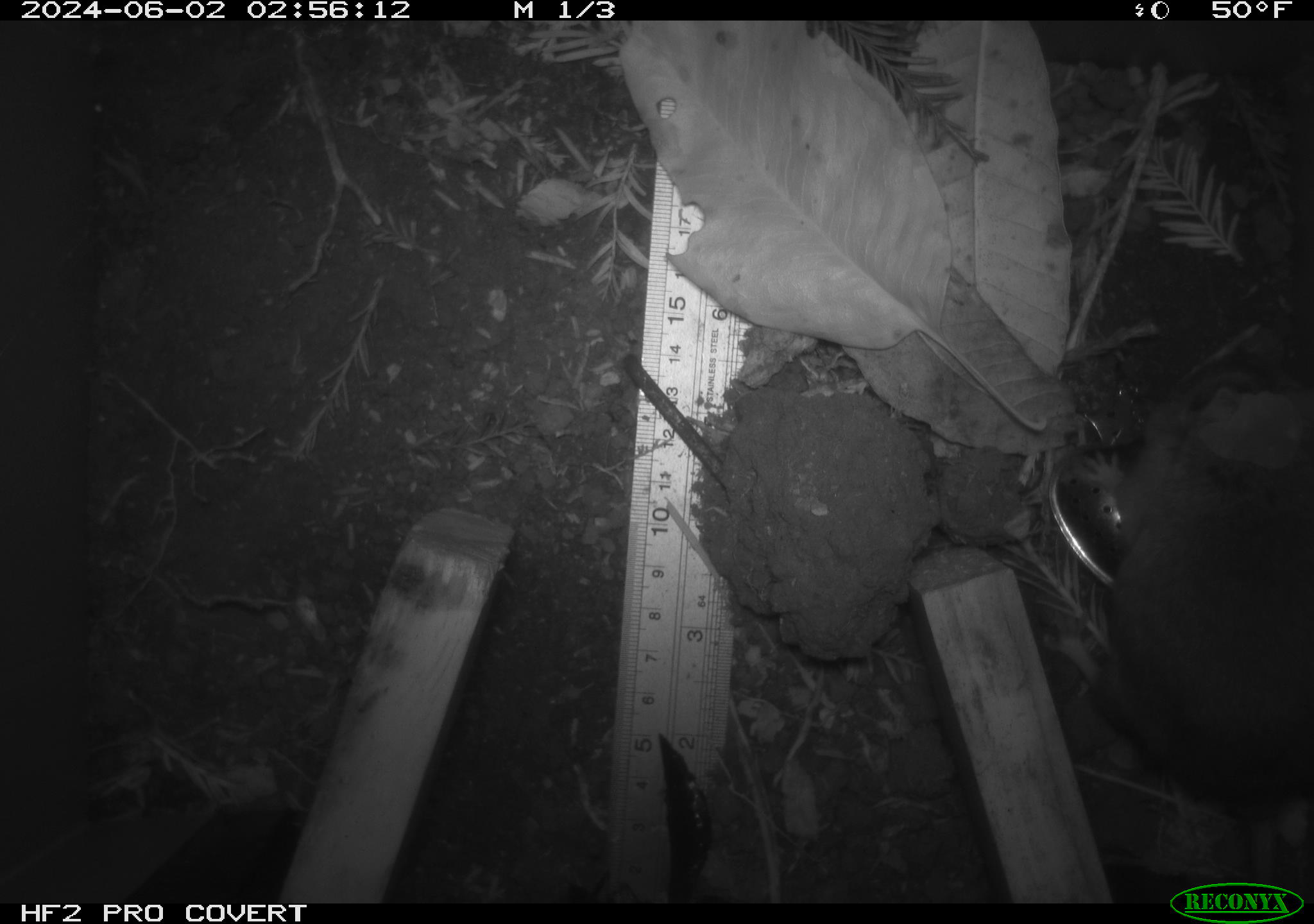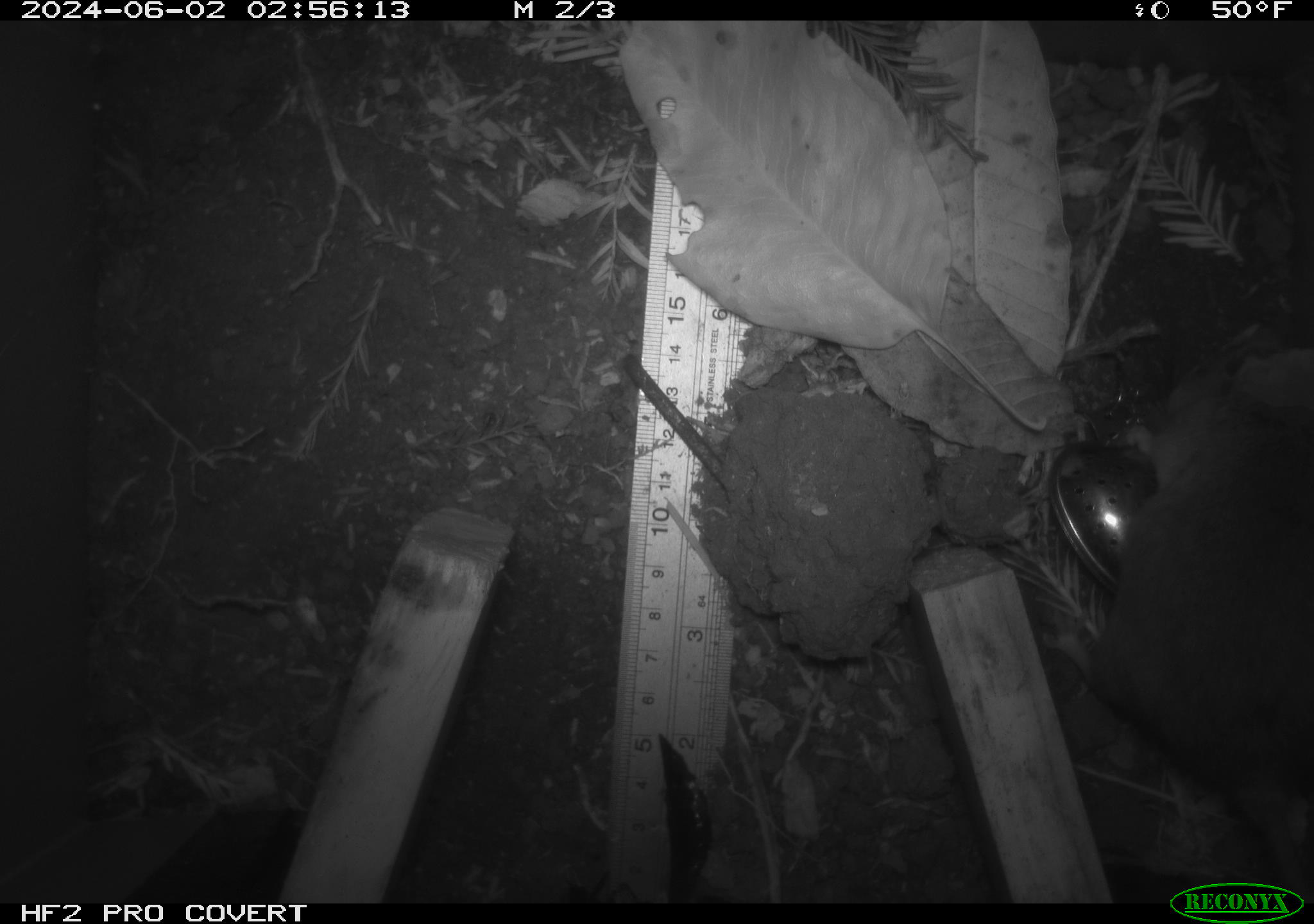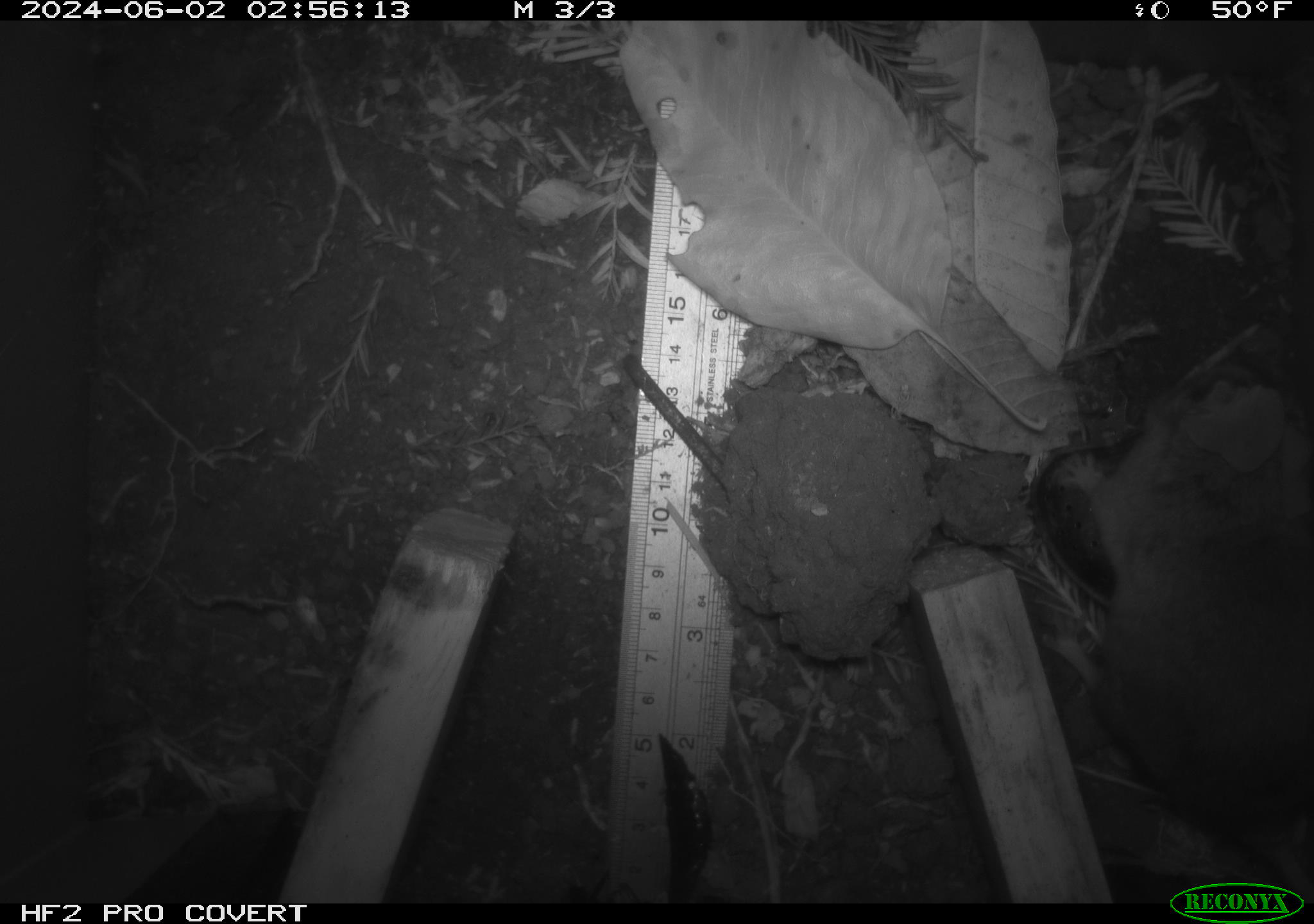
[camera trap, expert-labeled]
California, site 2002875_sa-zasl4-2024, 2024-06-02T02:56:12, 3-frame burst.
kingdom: Animalia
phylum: Chordata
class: Mammalia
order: Rodentia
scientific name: Rodentia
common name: rodent